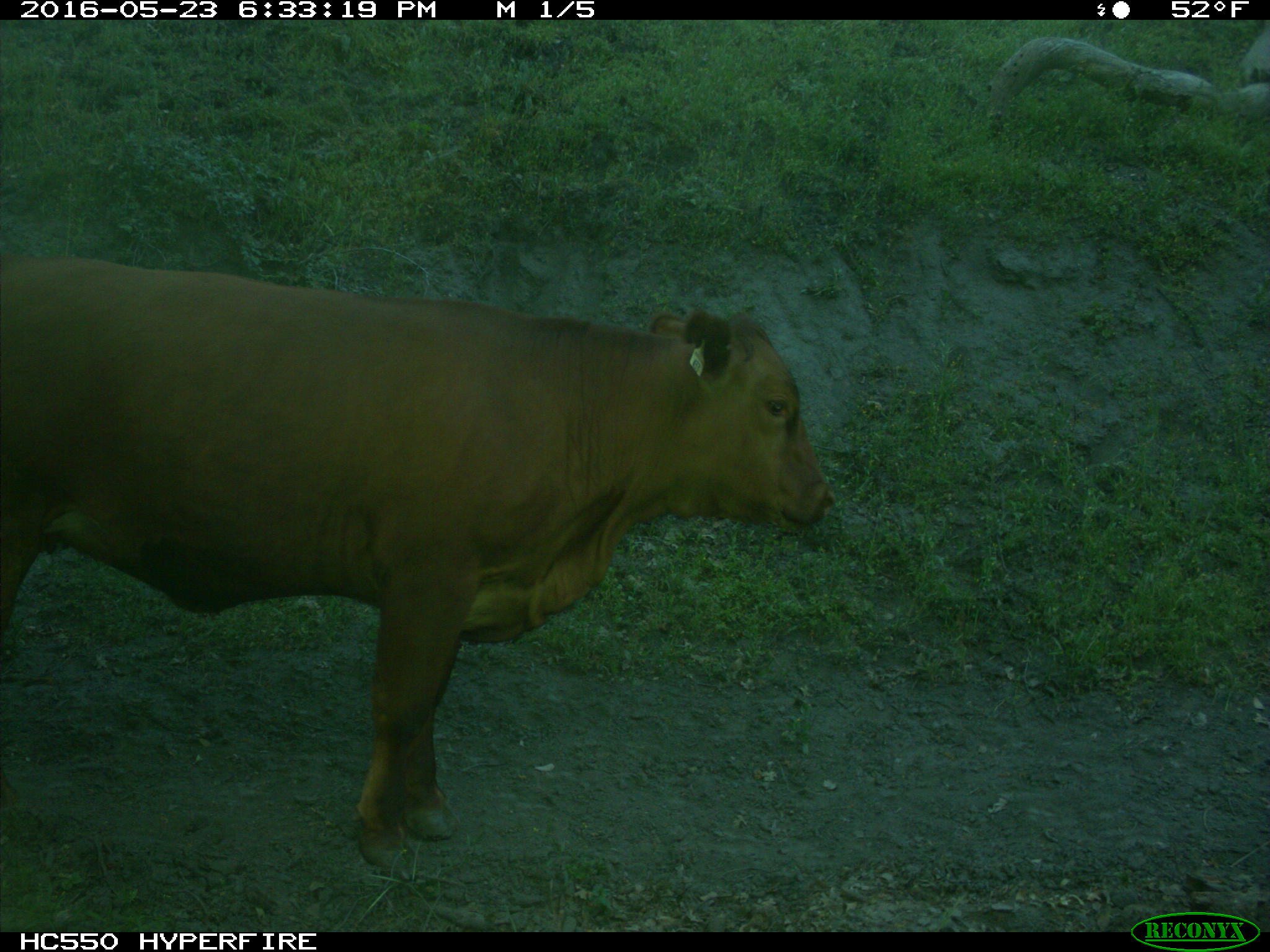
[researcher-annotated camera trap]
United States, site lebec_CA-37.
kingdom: Animalia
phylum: Chordata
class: Mammalia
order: Artiodactyla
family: Bovidae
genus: Bos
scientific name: Bos taurus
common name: domestic cow